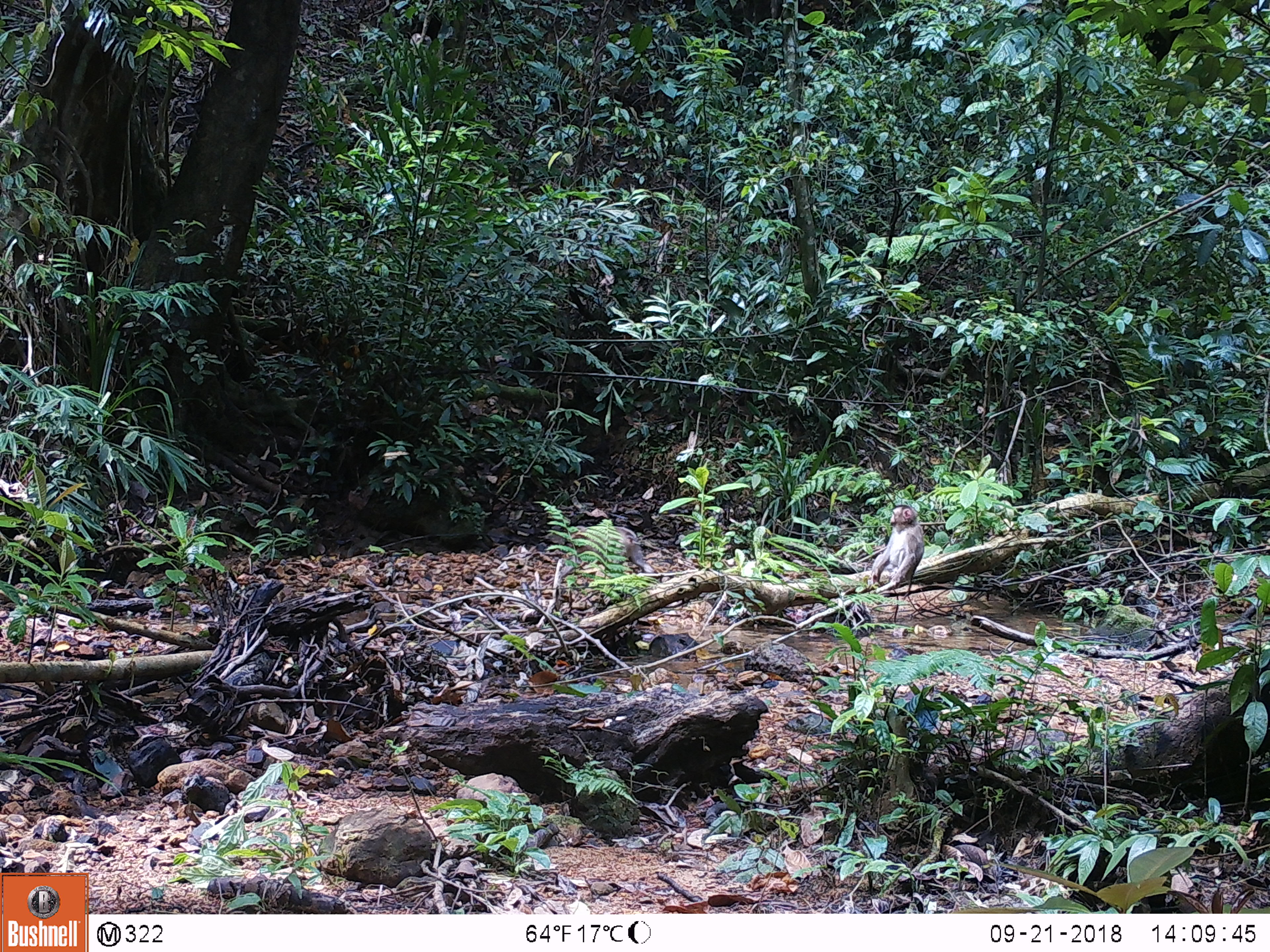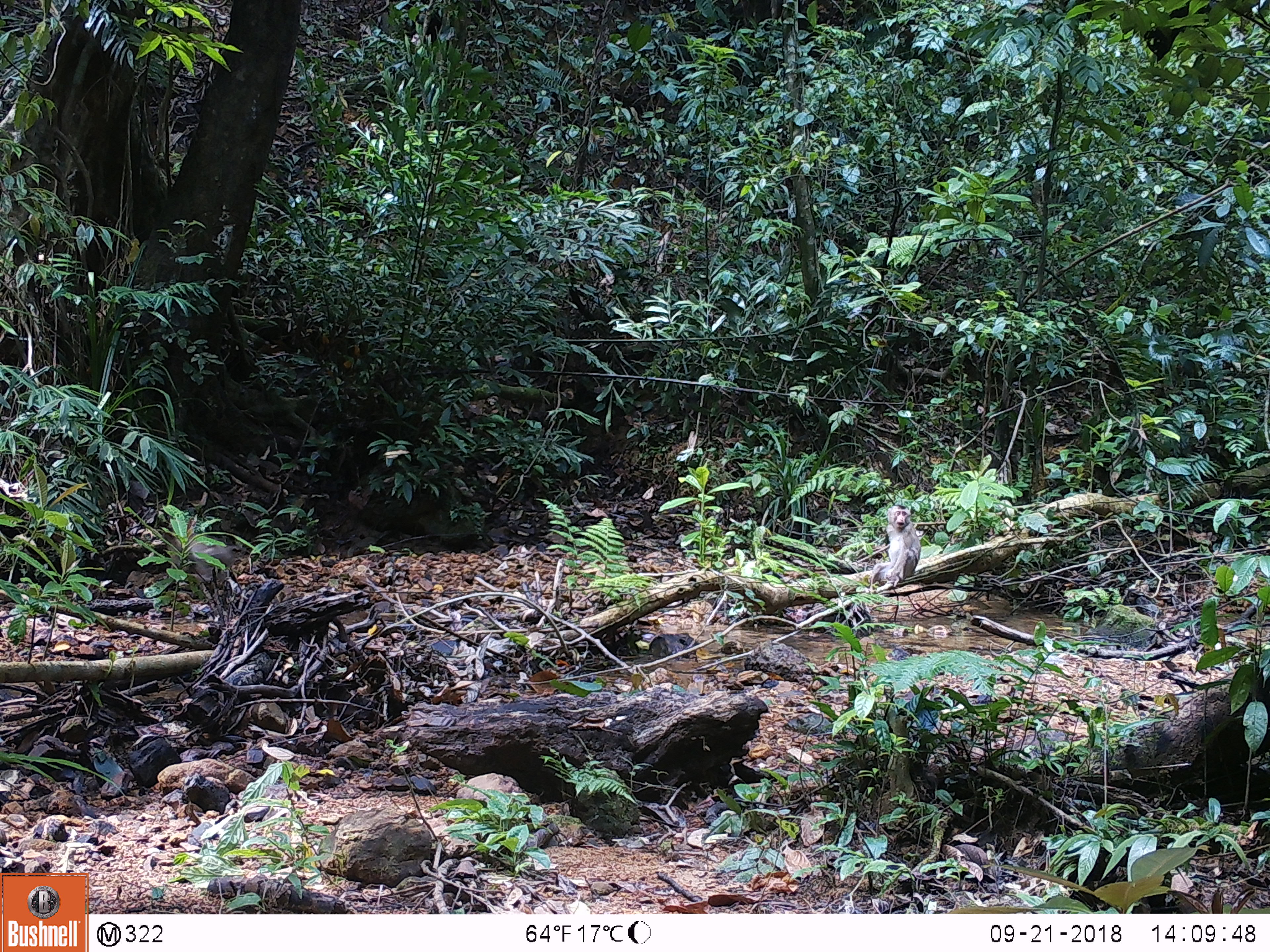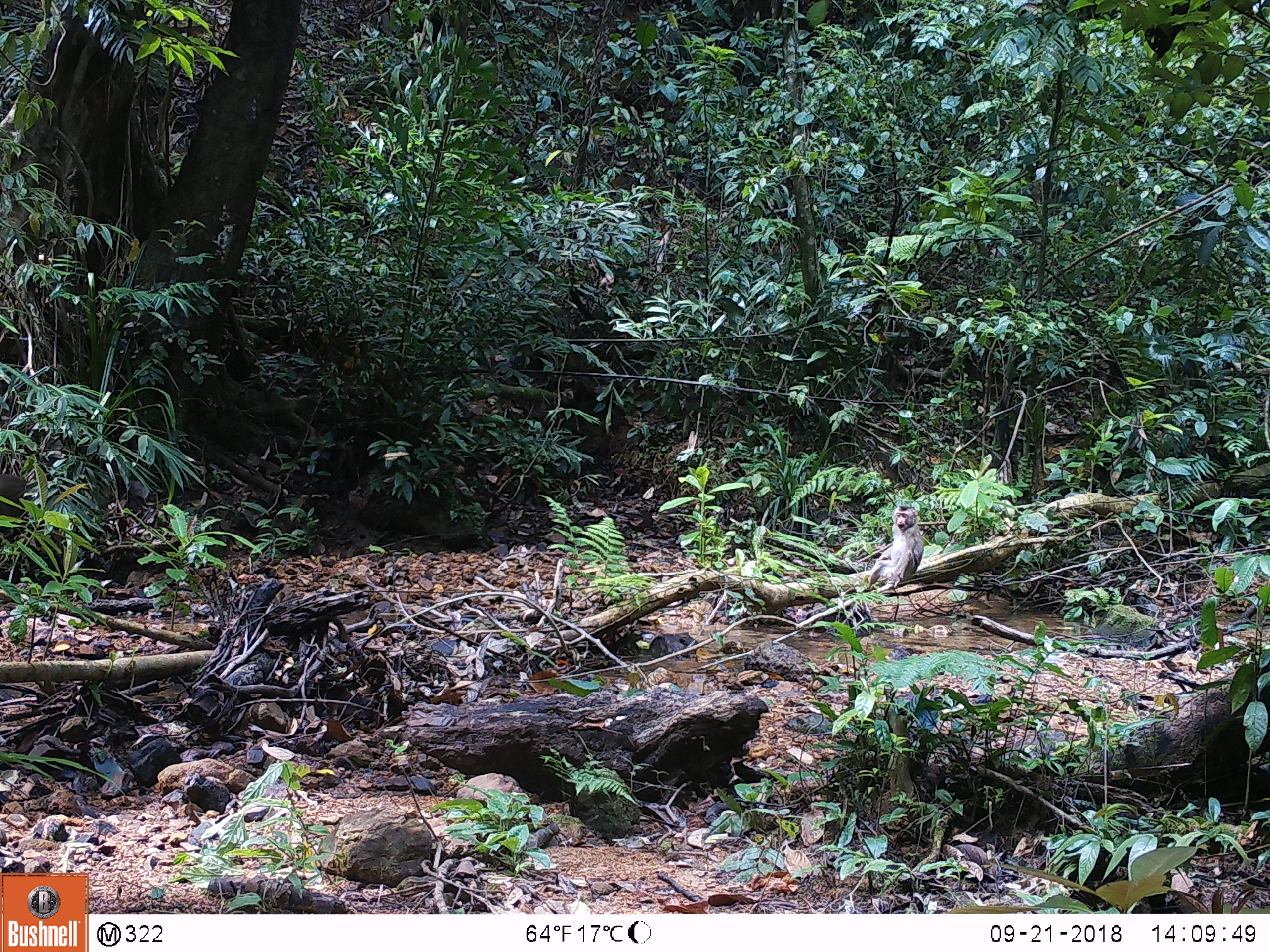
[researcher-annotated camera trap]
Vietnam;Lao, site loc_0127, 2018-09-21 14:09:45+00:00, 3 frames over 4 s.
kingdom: Animalia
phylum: Chordata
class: Mammalia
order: Primates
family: Cercopithecidae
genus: Macaca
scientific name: Macaca nemestrina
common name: pig-tailed macaque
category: pig tailed macaque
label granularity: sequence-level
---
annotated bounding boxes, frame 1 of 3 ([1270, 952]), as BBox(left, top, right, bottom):
pig tailed macaque: BBox(869, 505, 925, 600); BBox(562, 526, 659, 579)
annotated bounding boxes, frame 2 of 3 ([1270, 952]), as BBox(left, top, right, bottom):
pig tailed macaque: BBox(869, 504, 922, 593)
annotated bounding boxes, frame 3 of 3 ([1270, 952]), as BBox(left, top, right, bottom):
pig tailed macaque: BBox(865, 505, 925, 593)